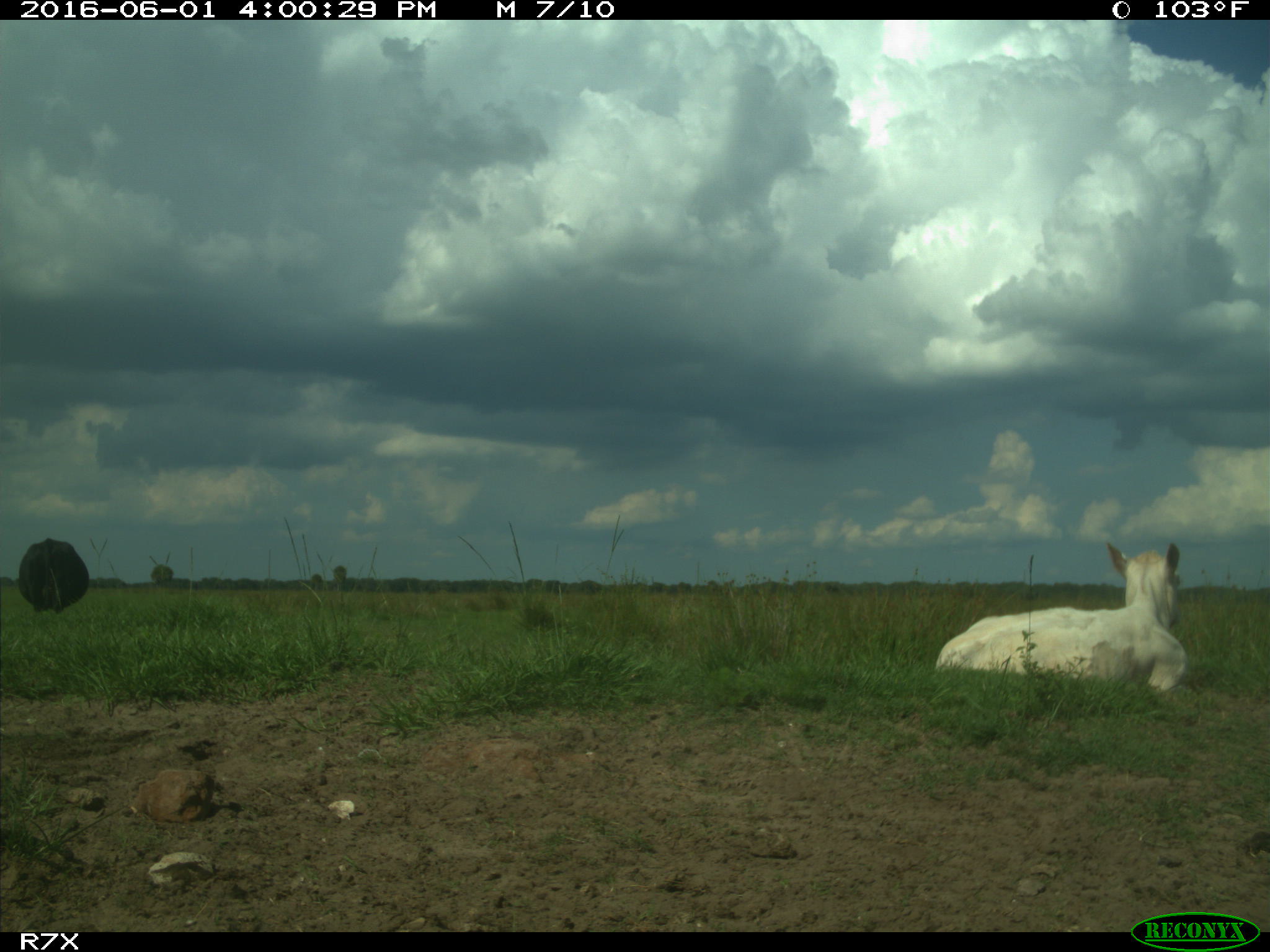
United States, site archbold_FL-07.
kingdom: Animalia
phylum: Chordata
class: Mammalia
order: Artiodactyla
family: Bovidae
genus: Bos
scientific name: Bos taurus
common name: domestic cow